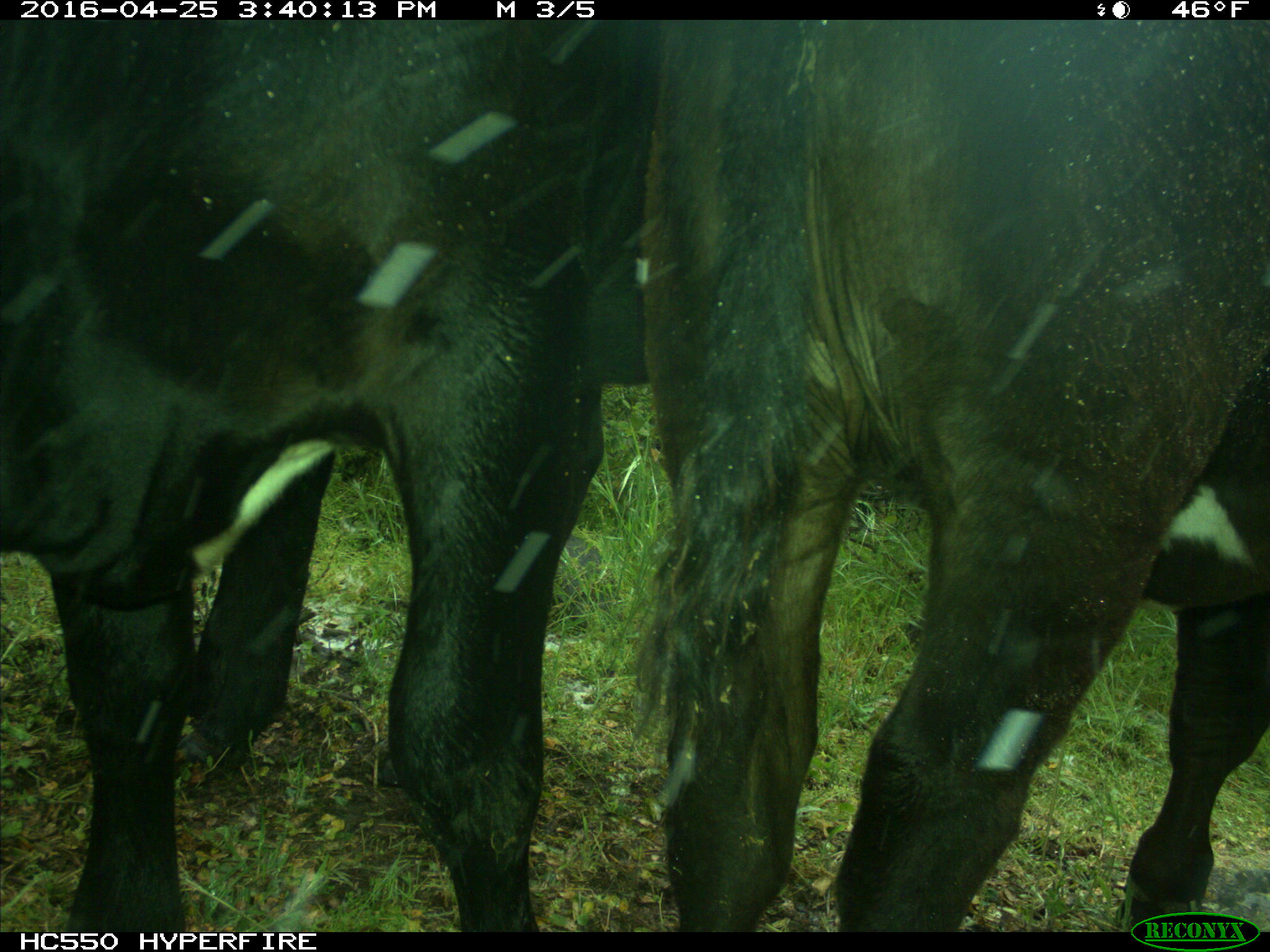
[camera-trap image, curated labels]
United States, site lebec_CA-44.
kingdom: Animalia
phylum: Chordata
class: Mammalia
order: Artiodactyla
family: Bovidae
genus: Bos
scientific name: Bos taurus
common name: domestic cow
Bos taurus (domestic cow).